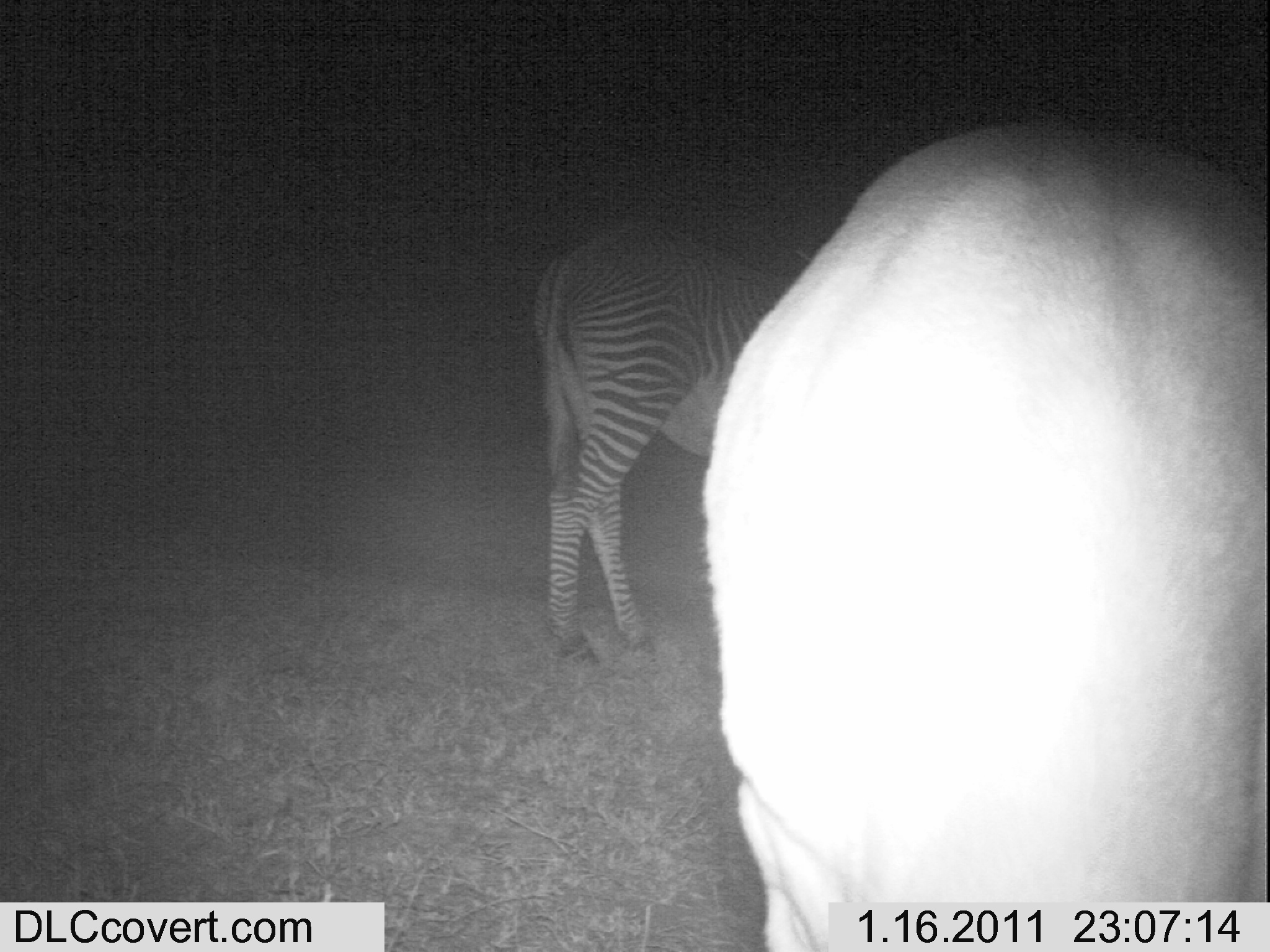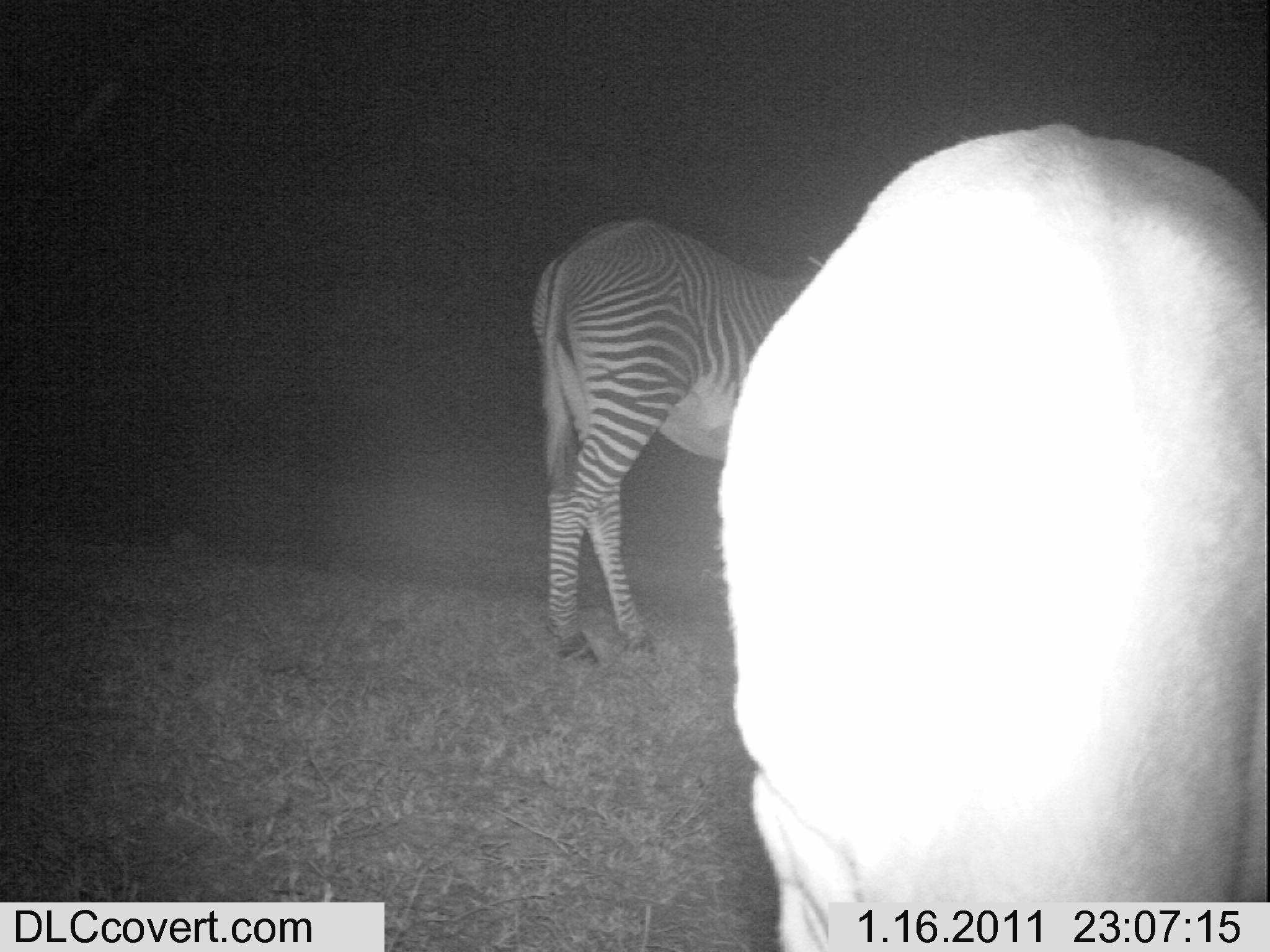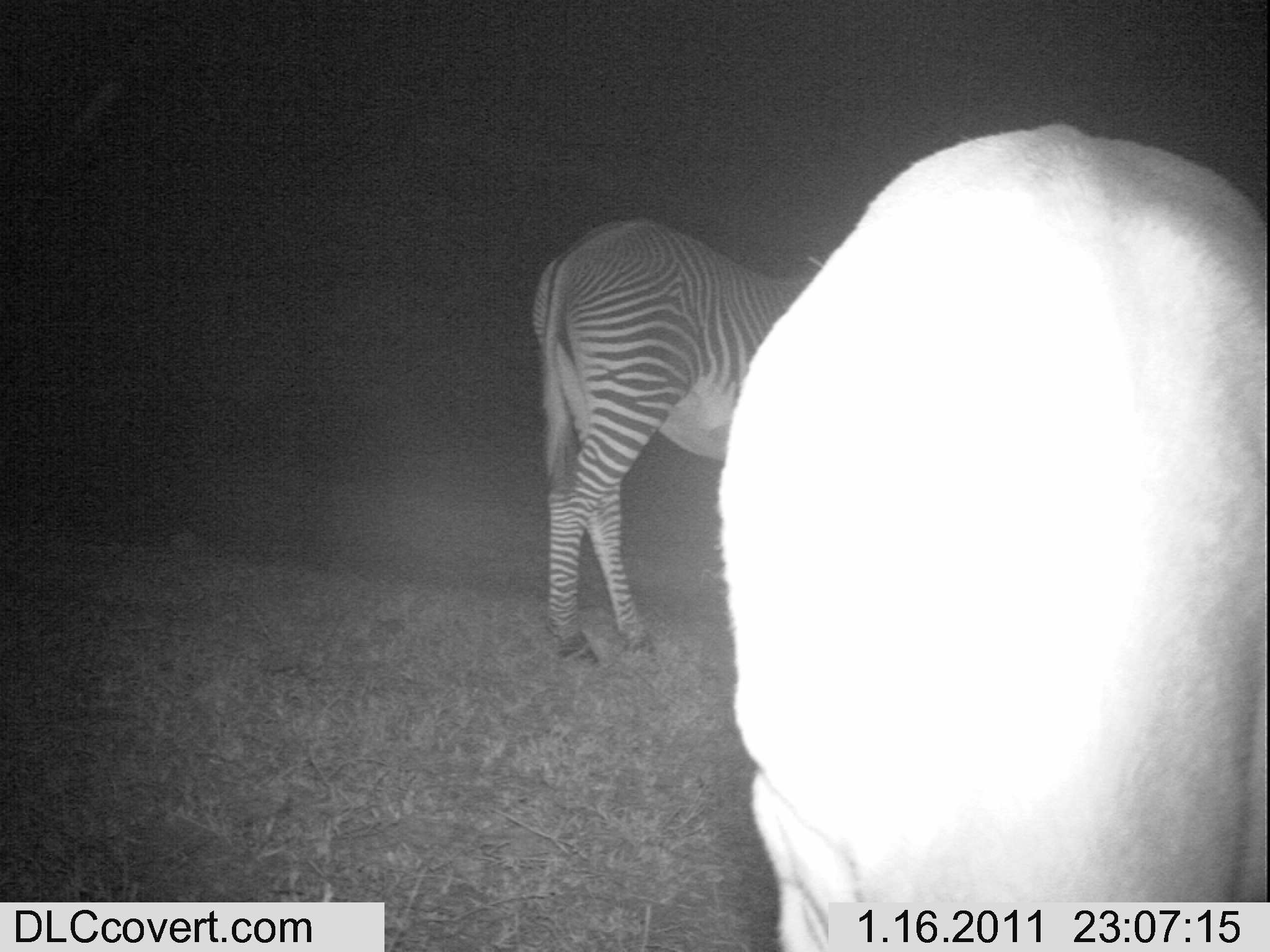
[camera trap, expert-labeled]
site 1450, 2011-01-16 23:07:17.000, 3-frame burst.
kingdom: Animalia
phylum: Chordata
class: Mammalia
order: Artiodactyla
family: Bovidae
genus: Aepyceros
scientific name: Aepyceros melampus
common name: impala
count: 1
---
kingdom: Animalia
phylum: Chordata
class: Mammalia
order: Perissodactyla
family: Equidae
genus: Equus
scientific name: Equus grevyi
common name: grévy's zebra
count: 1